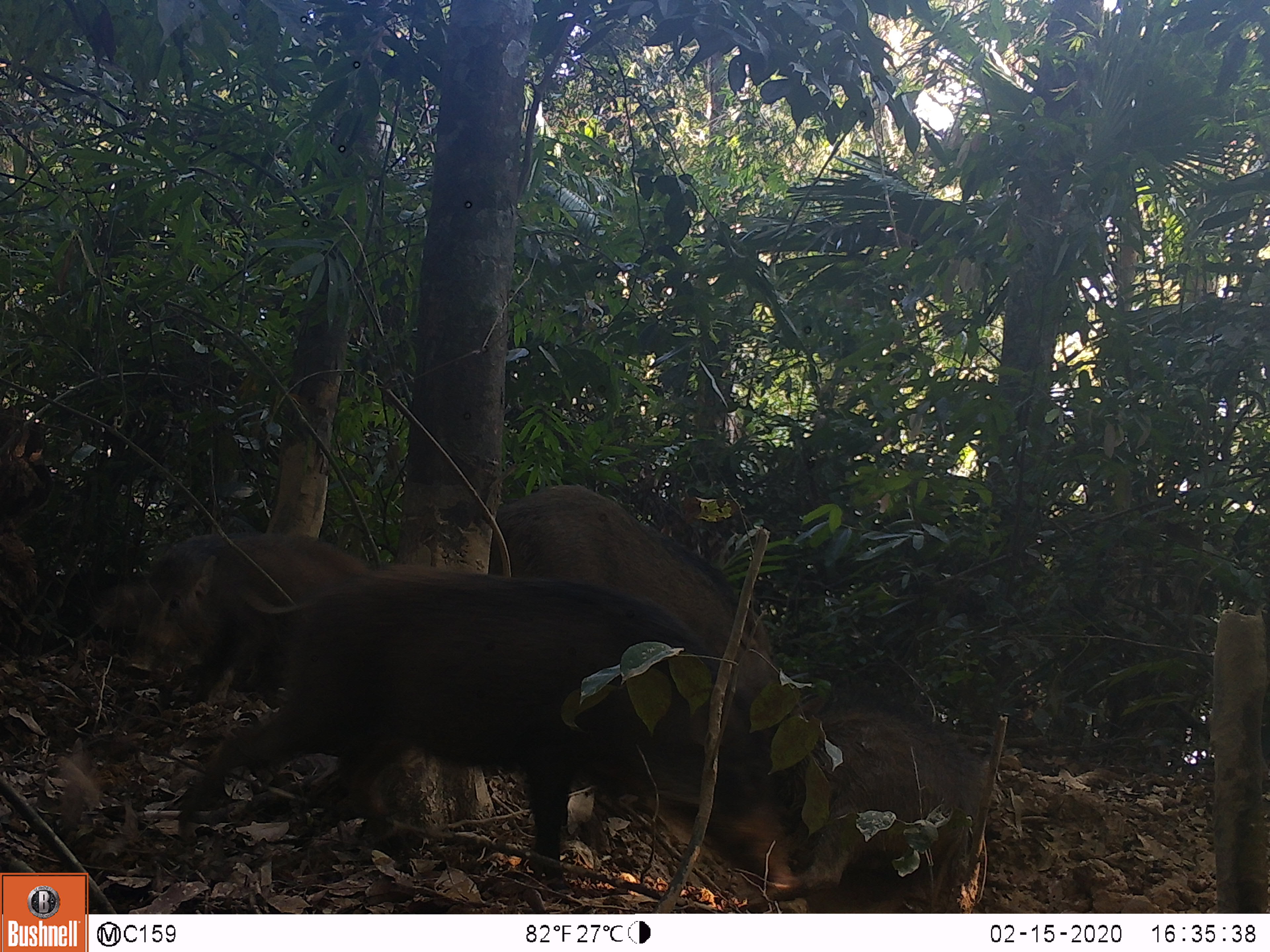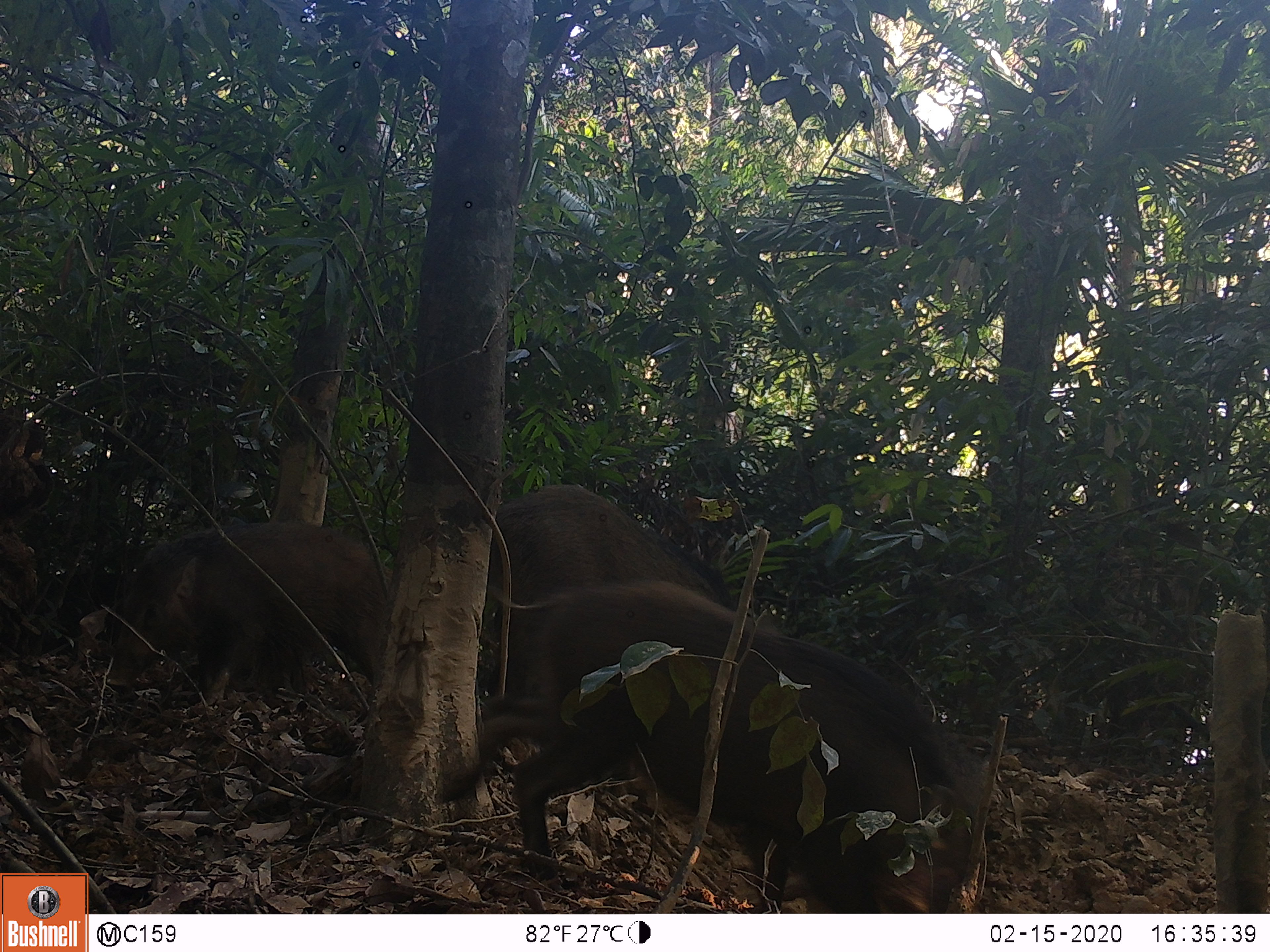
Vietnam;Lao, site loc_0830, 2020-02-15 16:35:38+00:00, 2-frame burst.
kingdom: Animalia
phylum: Chordata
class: Mammalia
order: Artiodactyla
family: Suidae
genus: Sus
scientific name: Sus scrofa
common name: eurasian wild pig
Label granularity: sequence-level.